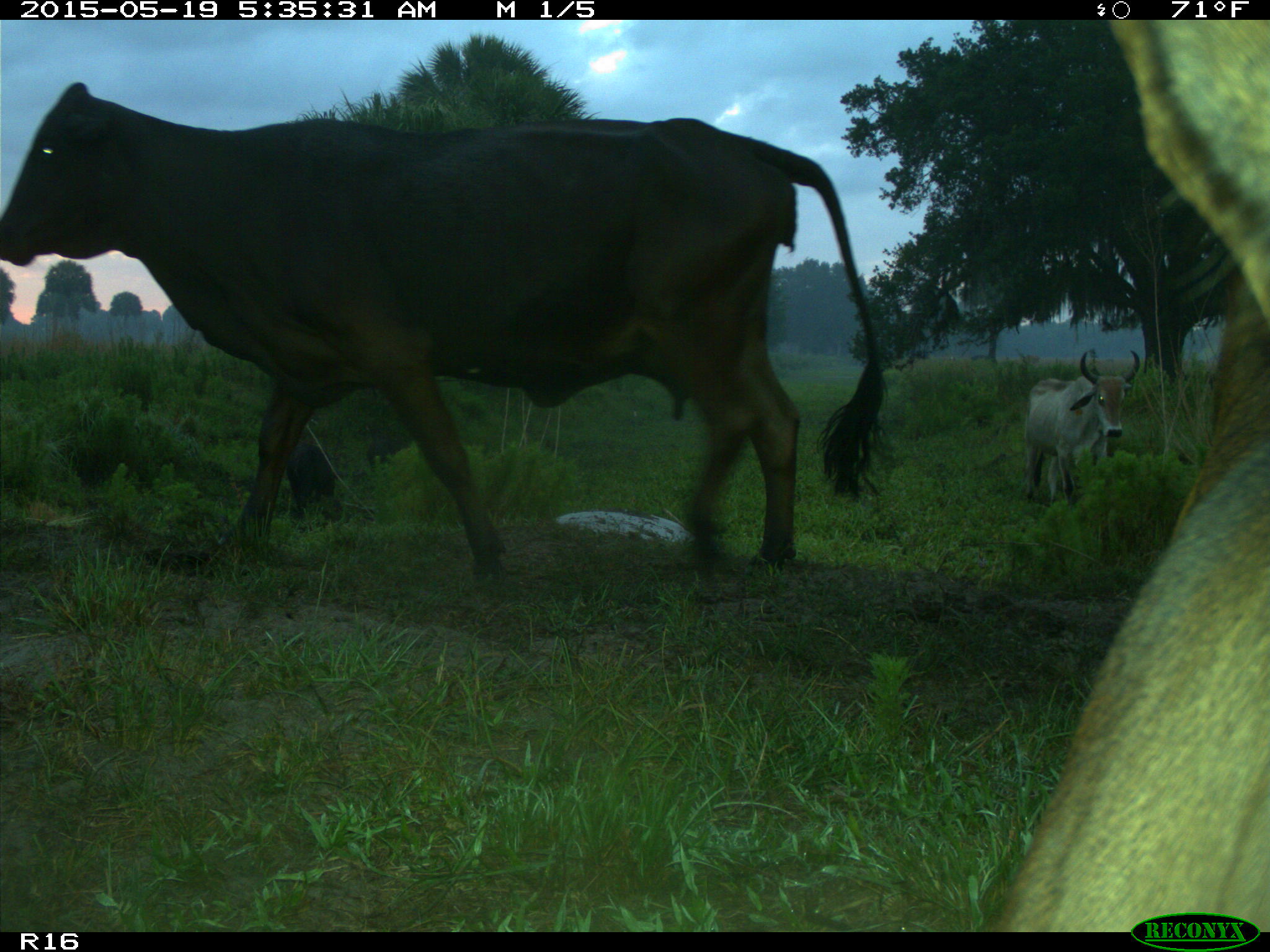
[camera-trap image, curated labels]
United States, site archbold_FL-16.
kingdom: Animalia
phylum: Chordata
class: Mammalia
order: Artiodactyla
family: Suidae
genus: Sus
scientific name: Sus scrofa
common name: wild boar